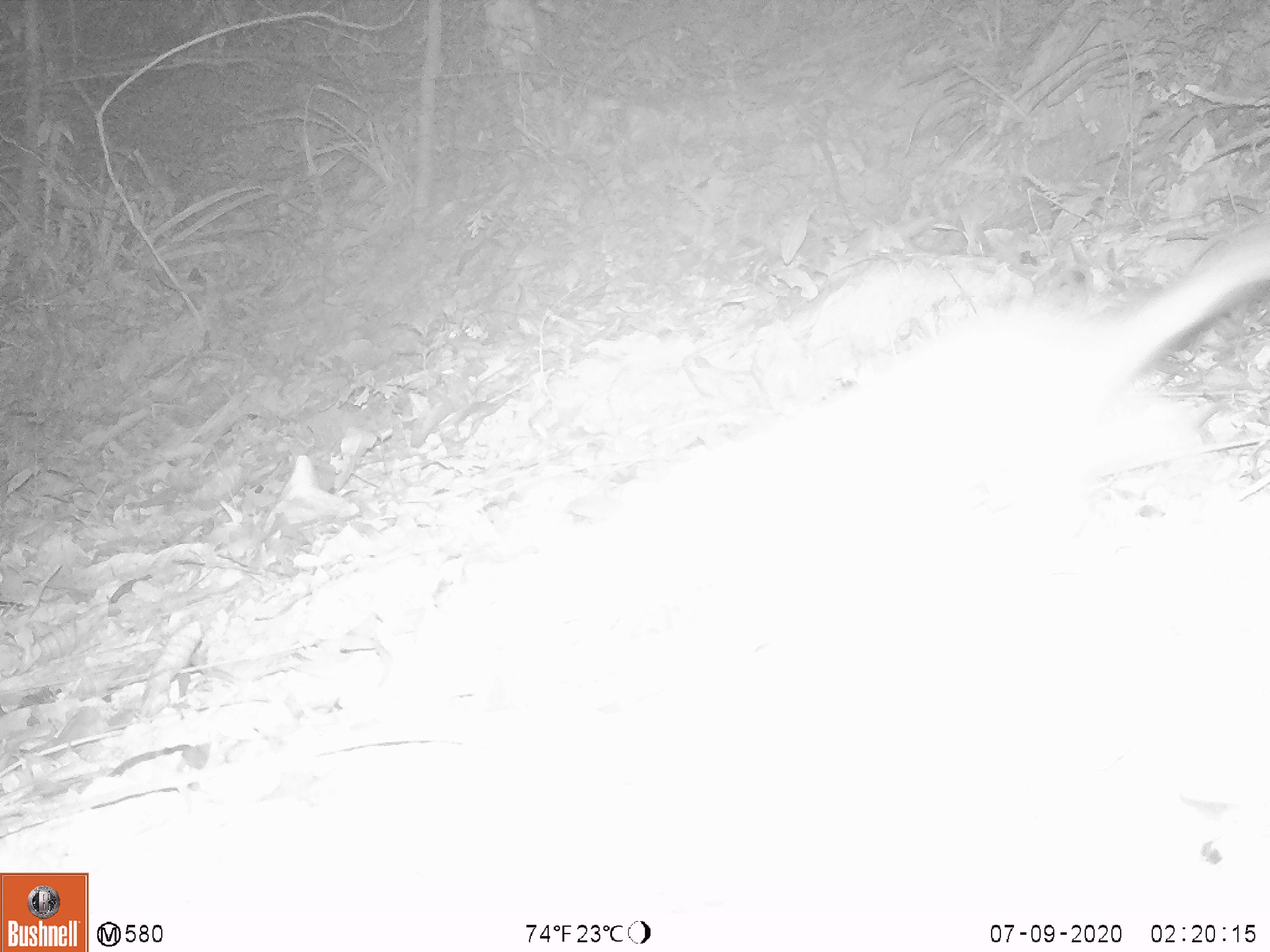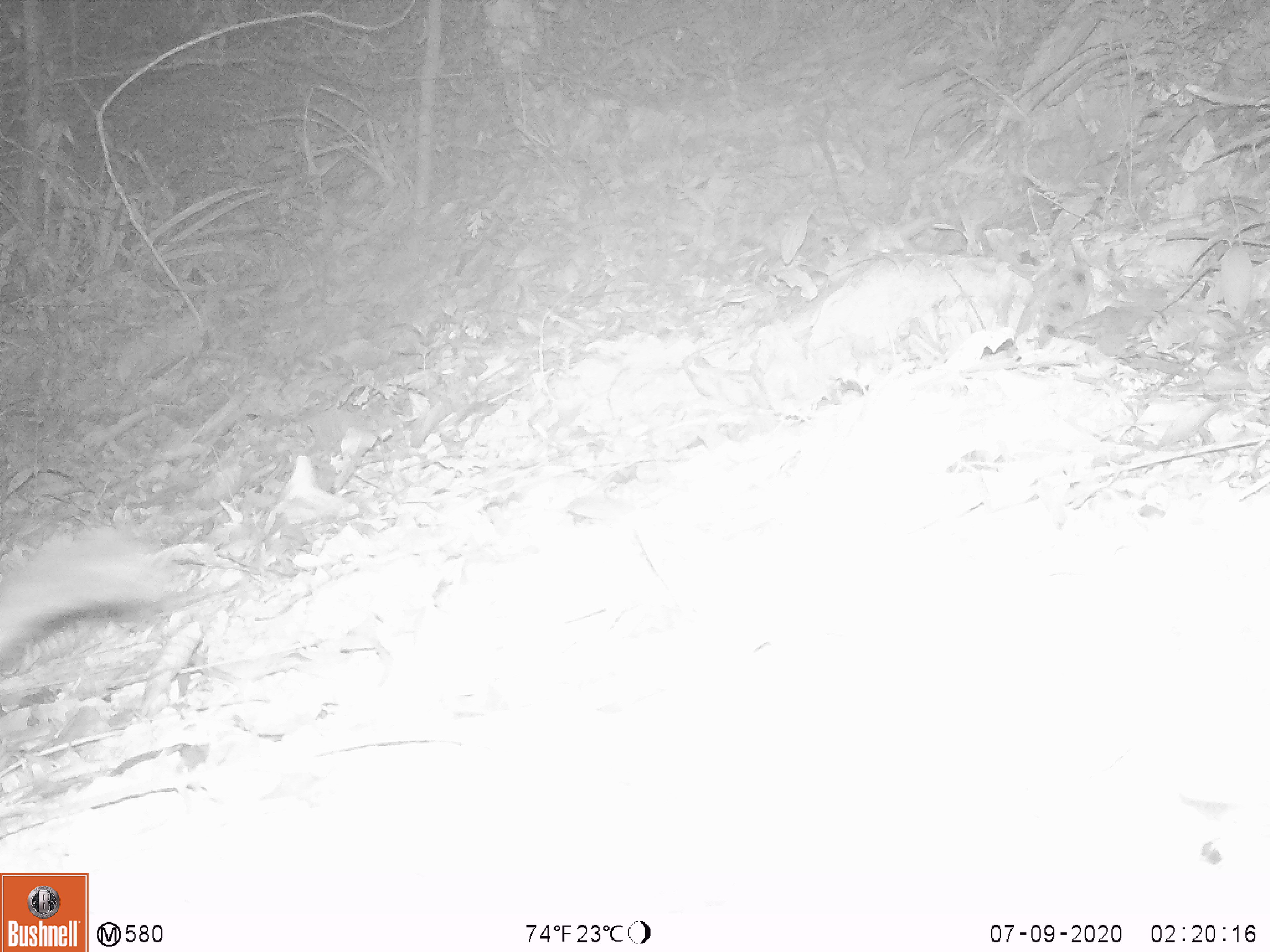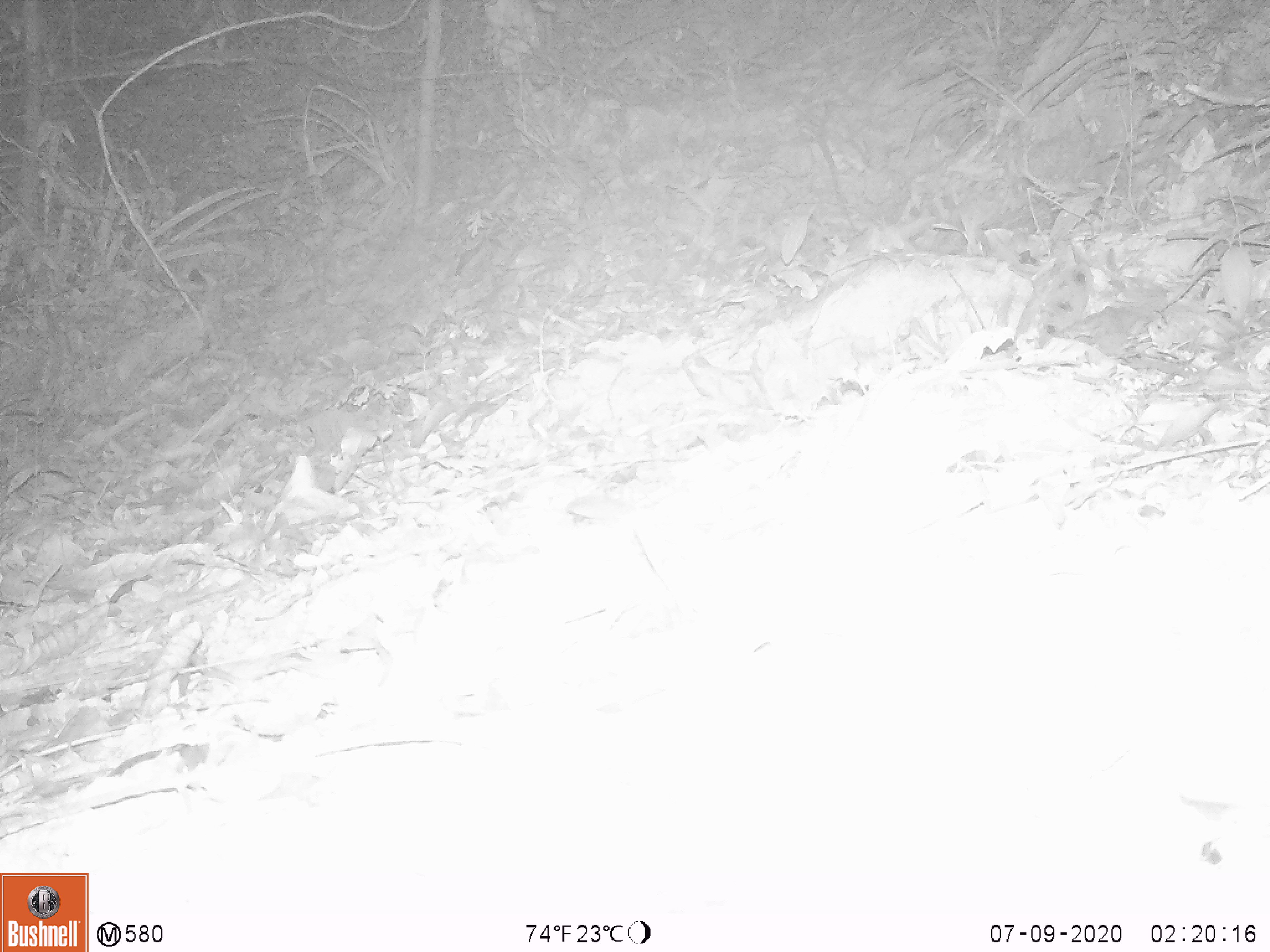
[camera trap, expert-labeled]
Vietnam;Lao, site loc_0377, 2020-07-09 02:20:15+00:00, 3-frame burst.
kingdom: Animalia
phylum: Chordata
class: Mammalia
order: Carnivora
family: Mustelidae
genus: Melogale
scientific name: Melogale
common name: ferret badger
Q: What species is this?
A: Ferret badger (Melogale).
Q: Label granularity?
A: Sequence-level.